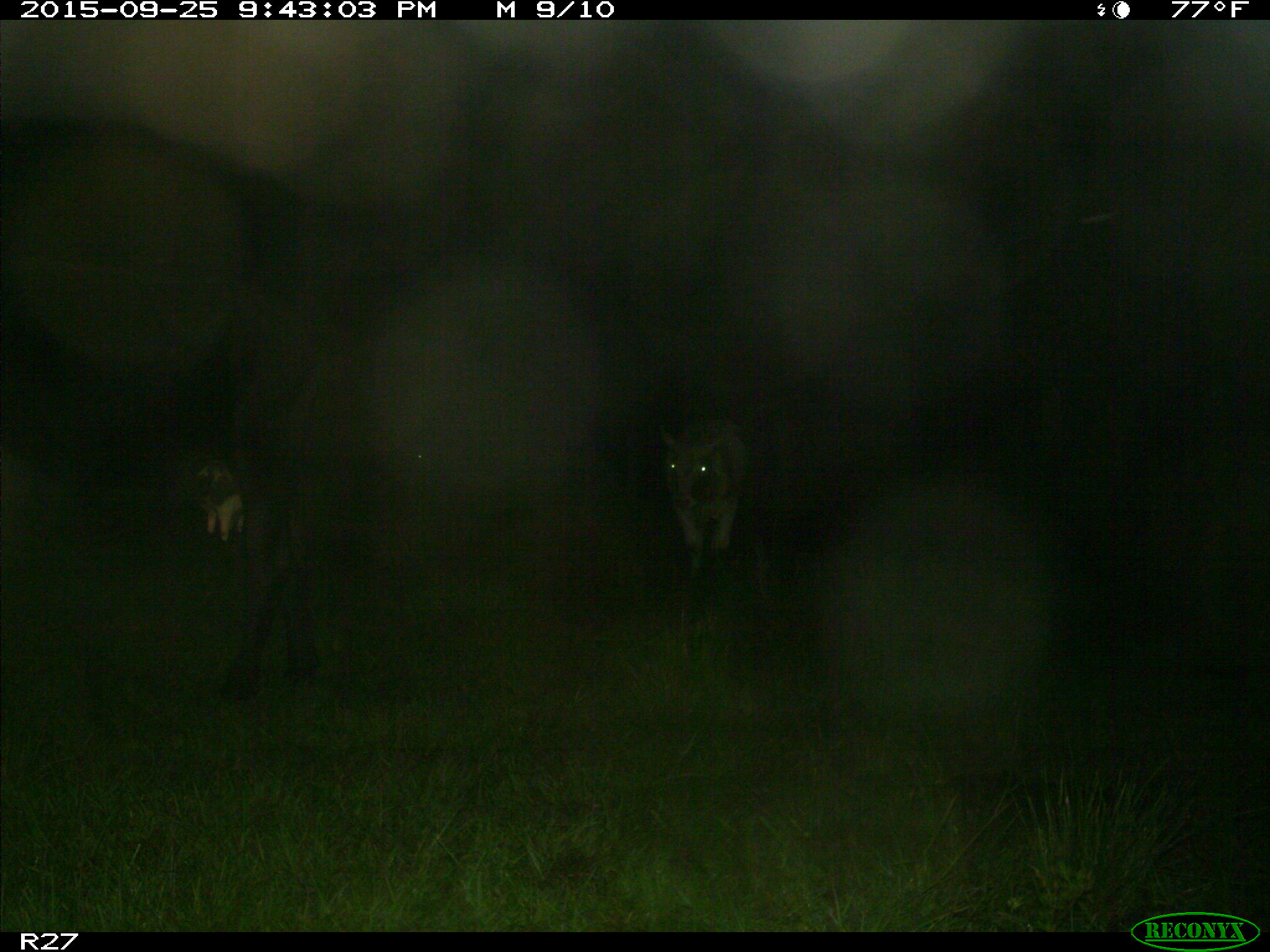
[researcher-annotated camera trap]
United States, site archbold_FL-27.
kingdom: Animalia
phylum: Chordata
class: Mammalia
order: Artiodactyla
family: Bovidae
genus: Bos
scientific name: Bos taurus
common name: domestic cow